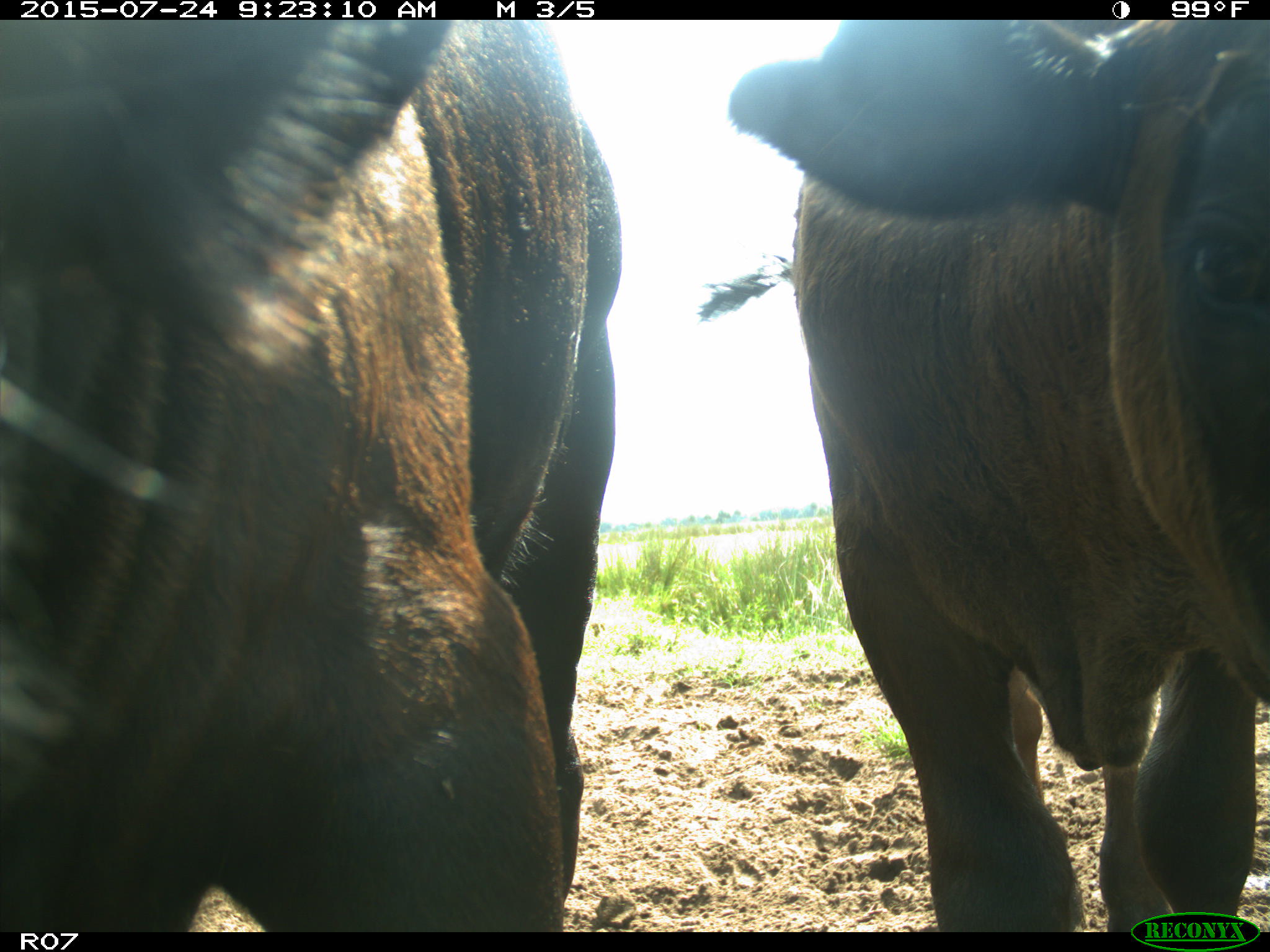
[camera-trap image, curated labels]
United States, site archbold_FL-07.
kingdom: Animalia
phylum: Chordata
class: Mammalia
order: Artiodactyla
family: Bovidae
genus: Bos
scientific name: Bos taurus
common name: domestic cow